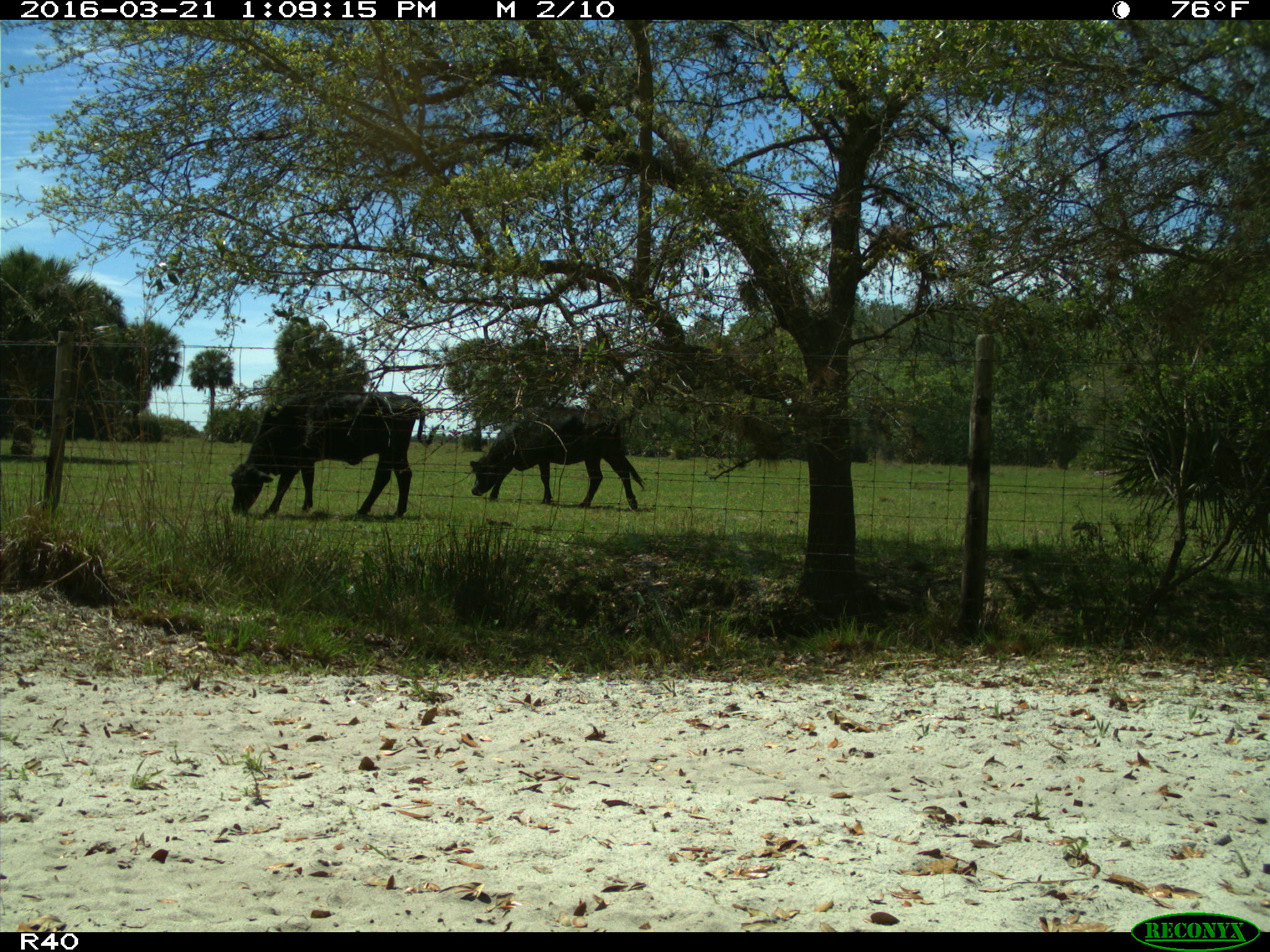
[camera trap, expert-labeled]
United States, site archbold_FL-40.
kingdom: Animalia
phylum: Chordata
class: Mammalia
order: Artiodactyla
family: Bovidae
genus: Bos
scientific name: Bos taurus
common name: domestic cow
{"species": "Bos taurus (domestic cow)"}